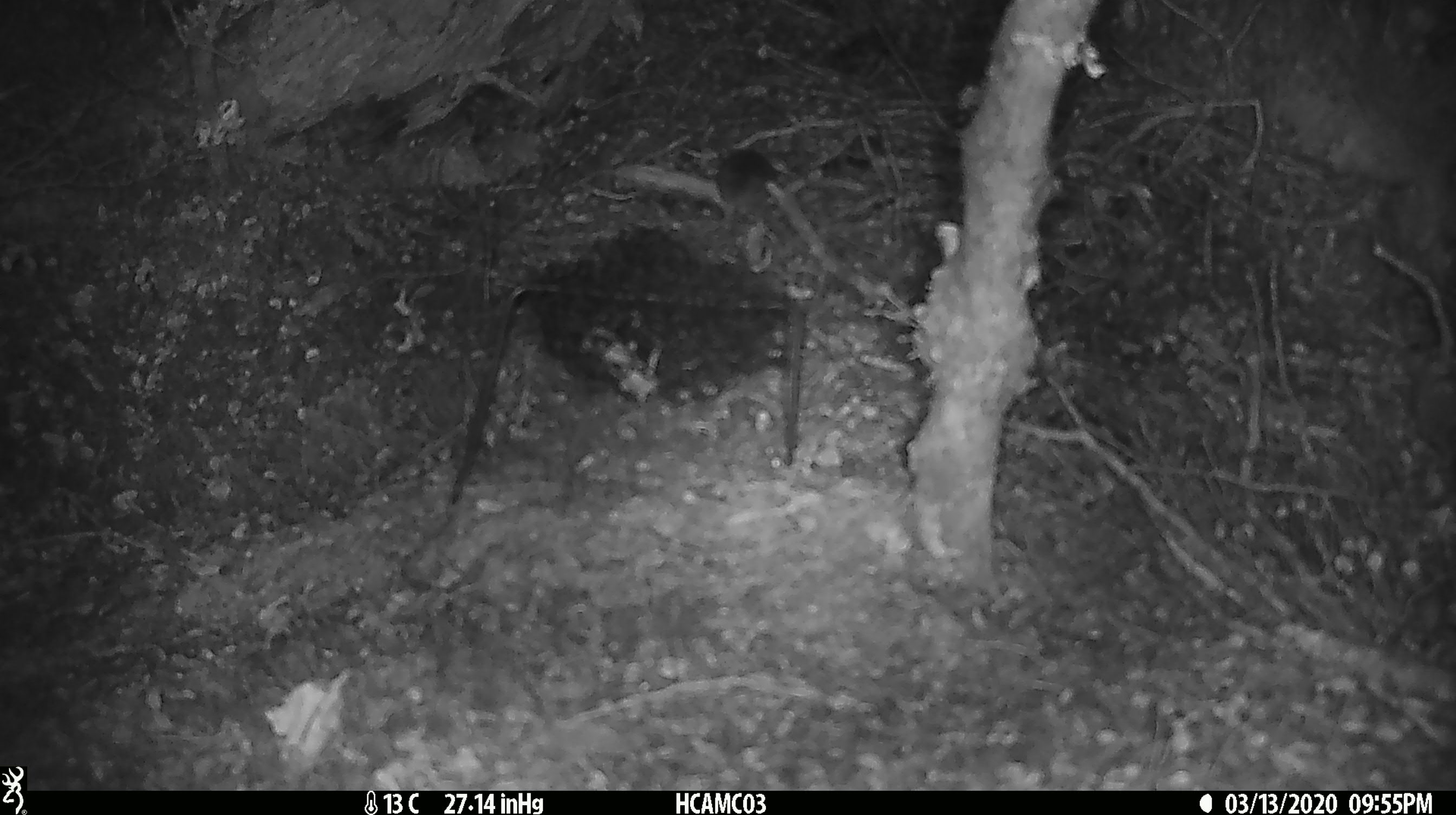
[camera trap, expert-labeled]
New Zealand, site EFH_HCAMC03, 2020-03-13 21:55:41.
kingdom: Animalia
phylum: Chordata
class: Mammalia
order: Rodentia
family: Muridae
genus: Mus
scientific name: Mus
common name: mouse